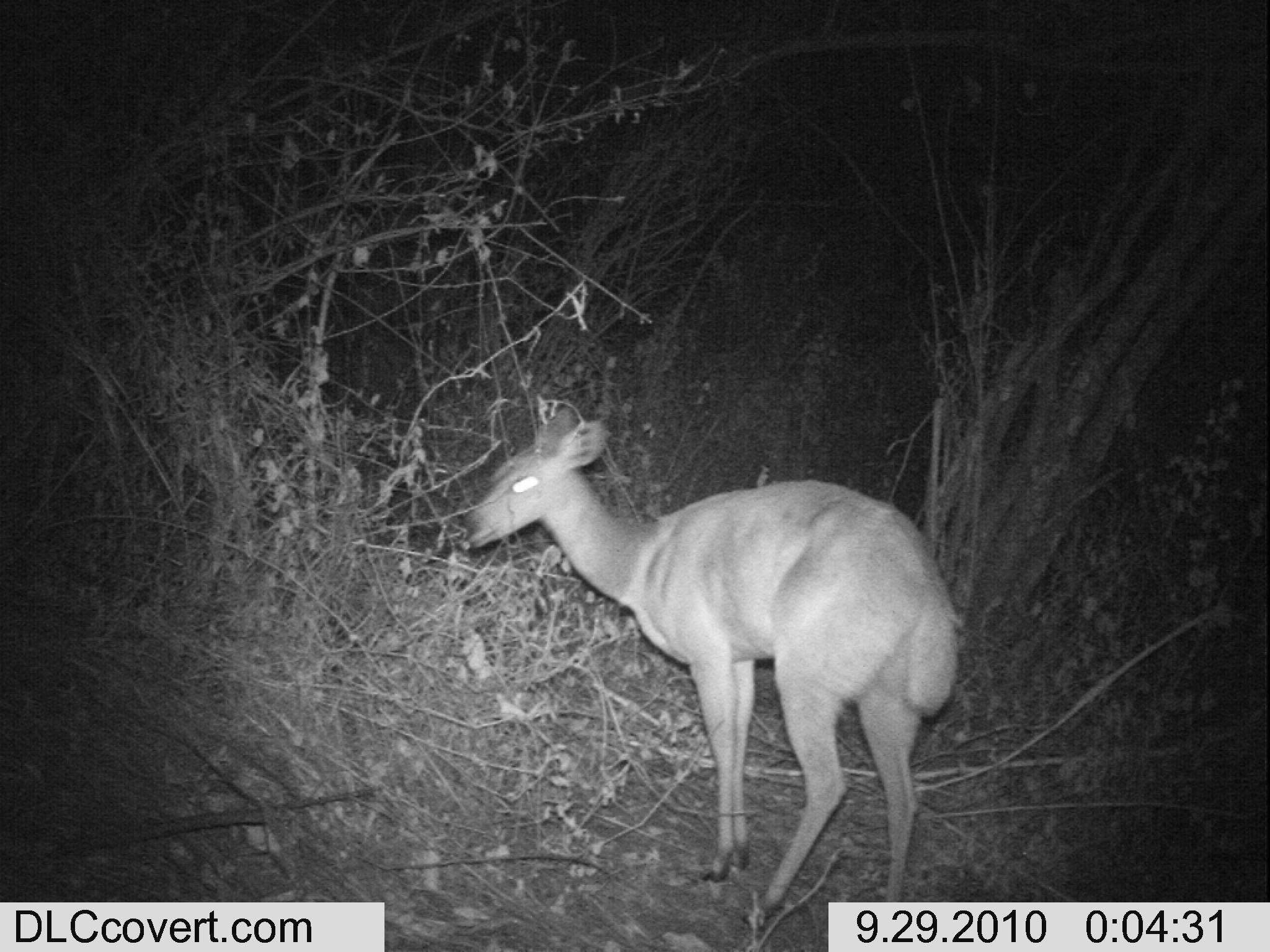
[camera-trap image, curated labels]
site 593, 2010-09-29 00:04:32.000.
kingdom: Animalia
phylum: Chordata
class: Mammalia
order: Artiodactyla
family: Bovidae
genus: Tragelaphus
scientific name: Tragelaphus scriptus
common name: bushbuck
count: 1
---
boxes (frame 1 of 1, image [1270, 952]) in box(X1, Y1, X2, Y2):
tragelaphus scriptus: box(455, 395, 964, 922)